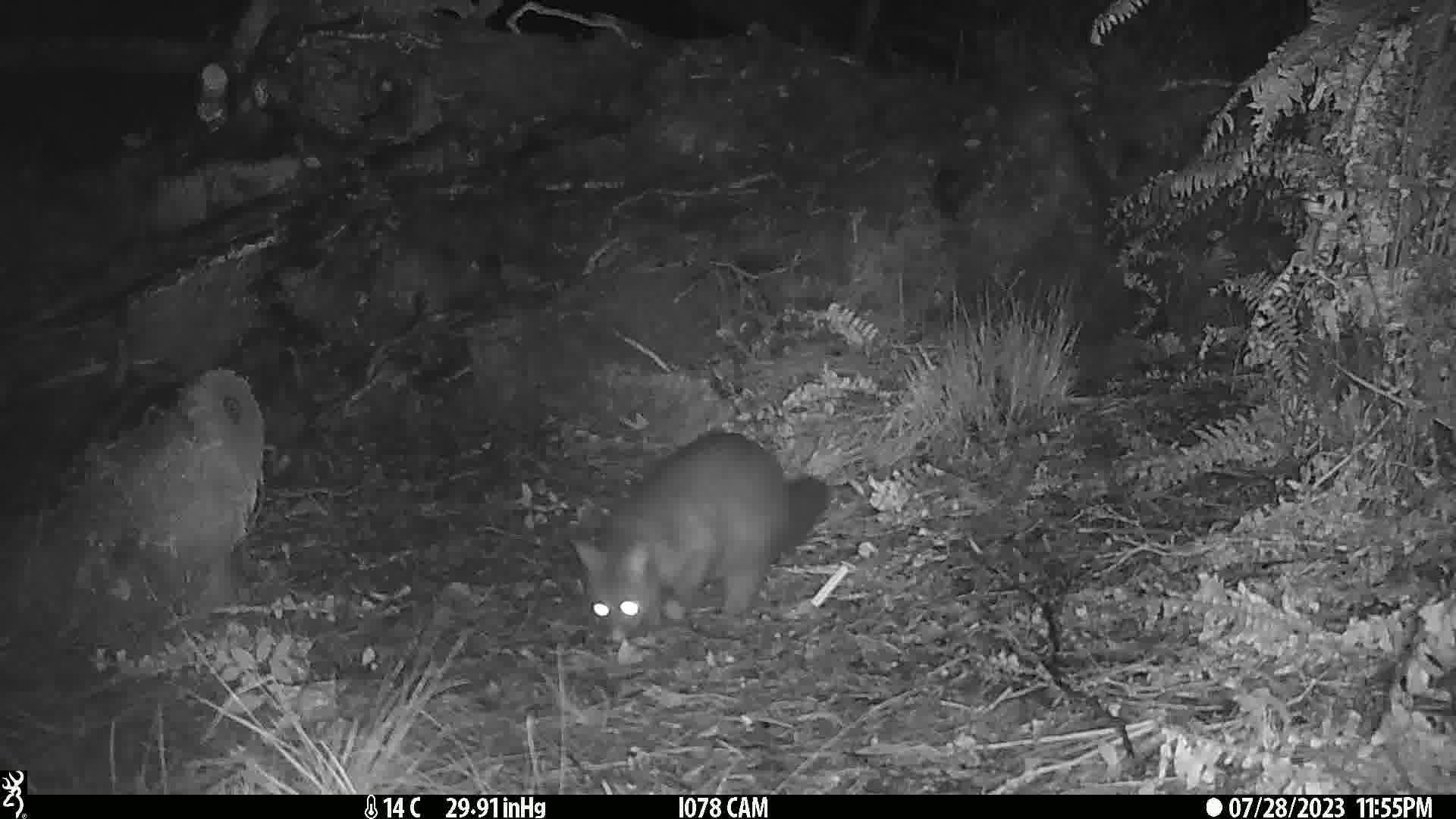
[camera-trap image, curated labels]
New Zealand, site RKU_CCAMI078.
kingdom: Animalia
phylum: Chordata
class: Mammalia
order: Diprotodontia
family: Phalangeridae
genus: Trichosurus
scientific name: Trichosurus vulpecula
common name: common brushtail possum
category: possum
Possum (common brushtail possum) (Trichosurus vulpecula).